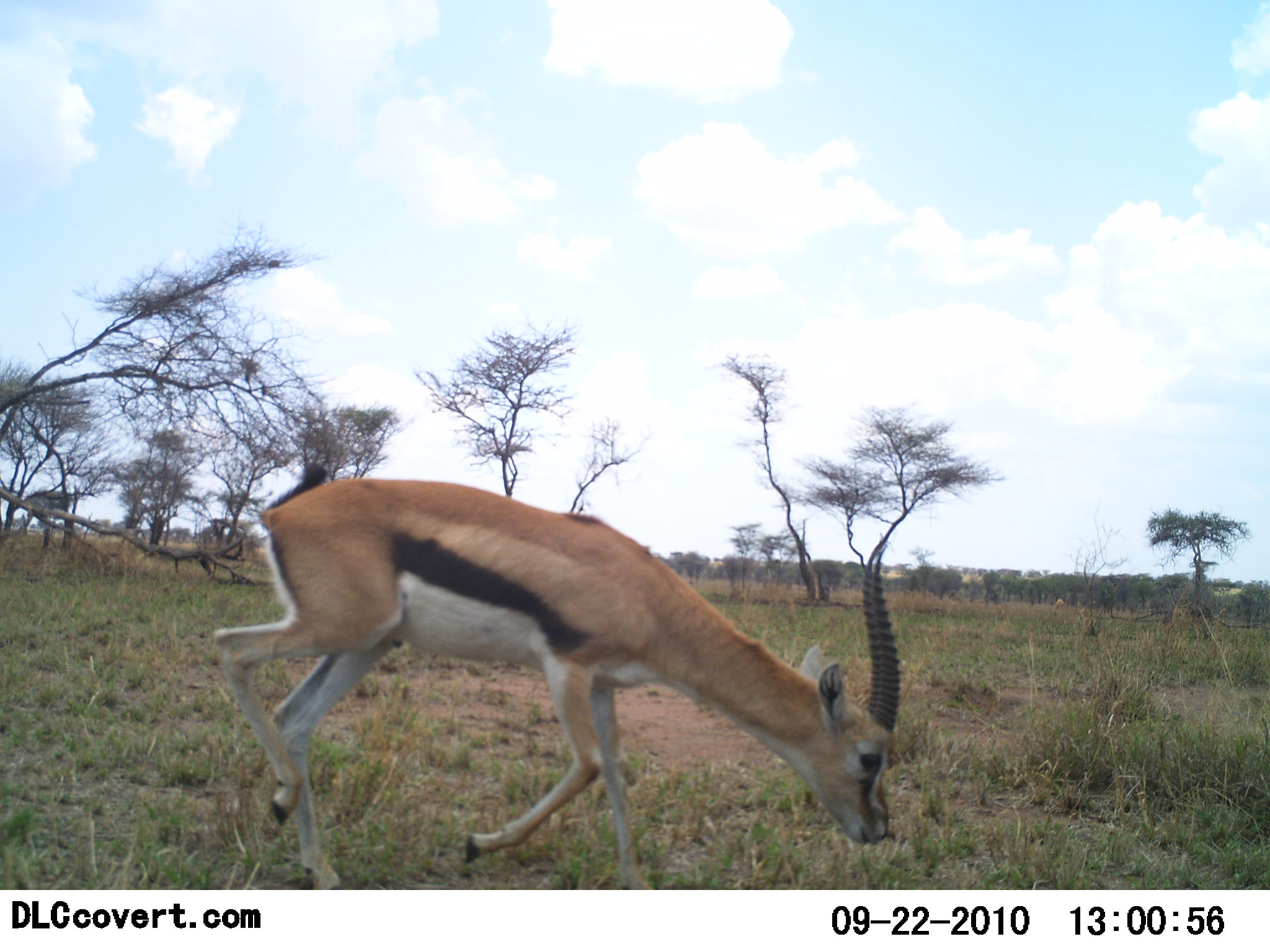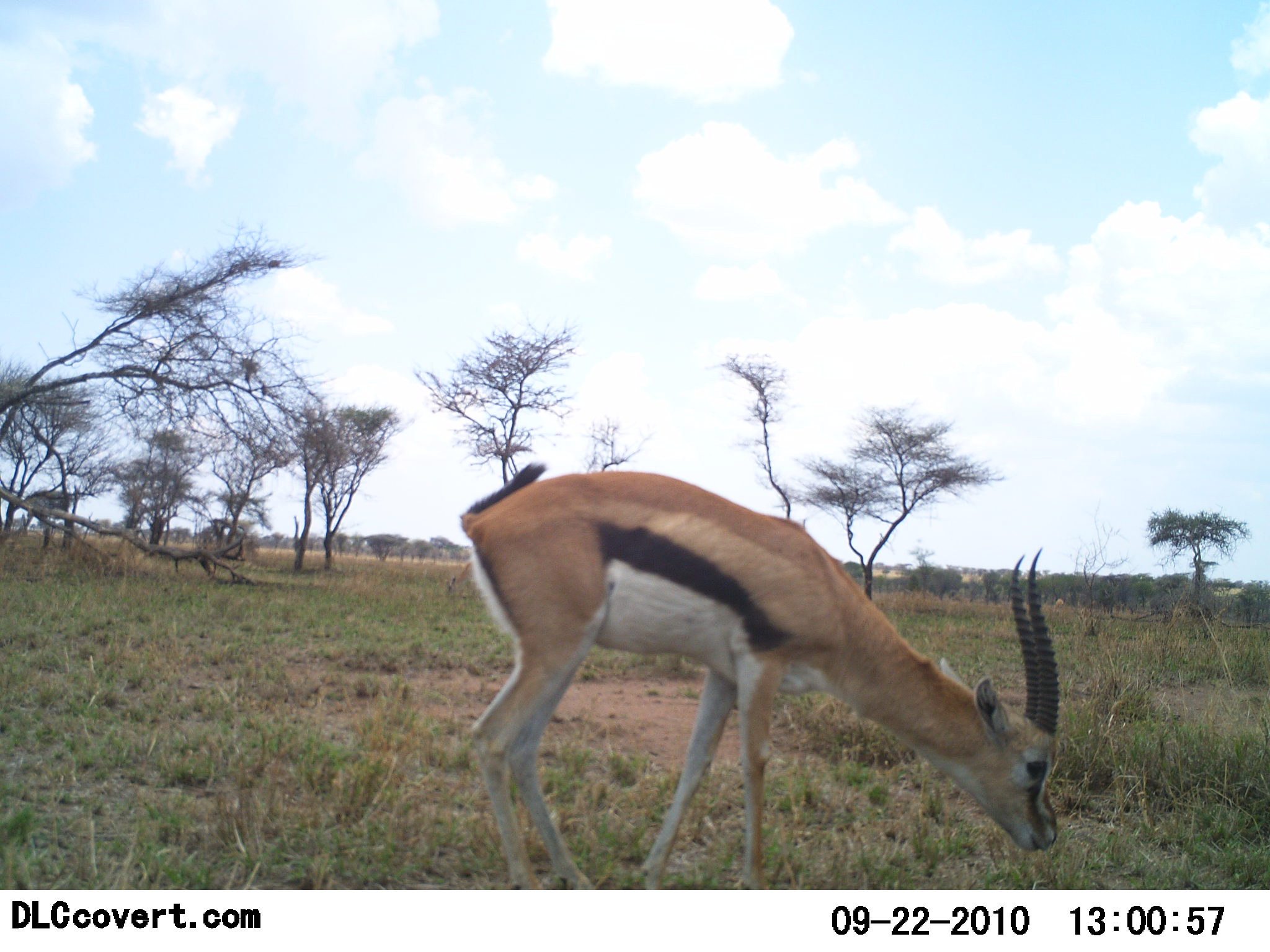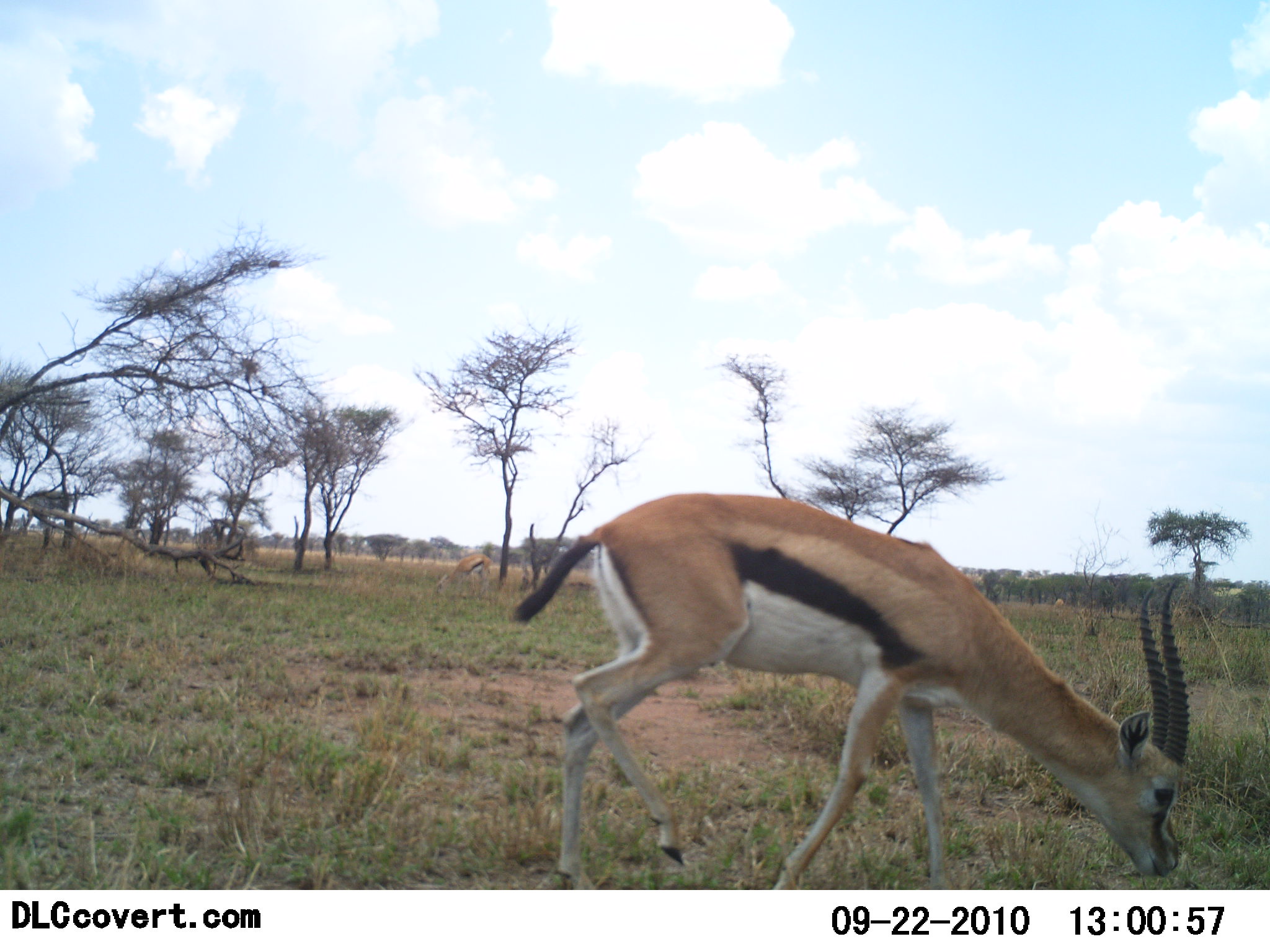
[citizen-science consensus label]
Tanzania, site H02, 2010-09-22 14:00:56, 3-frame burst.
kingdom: Animalia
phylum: Chordata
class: Mammalia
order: Artiodactyla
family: Bovidae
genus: Eudorcas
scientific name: Eudorcas thomsonii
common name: thomson's gazelle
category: gazellethomsons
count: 1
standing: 0%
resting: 0%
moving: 83%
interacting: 0%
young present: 0%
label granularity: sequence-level